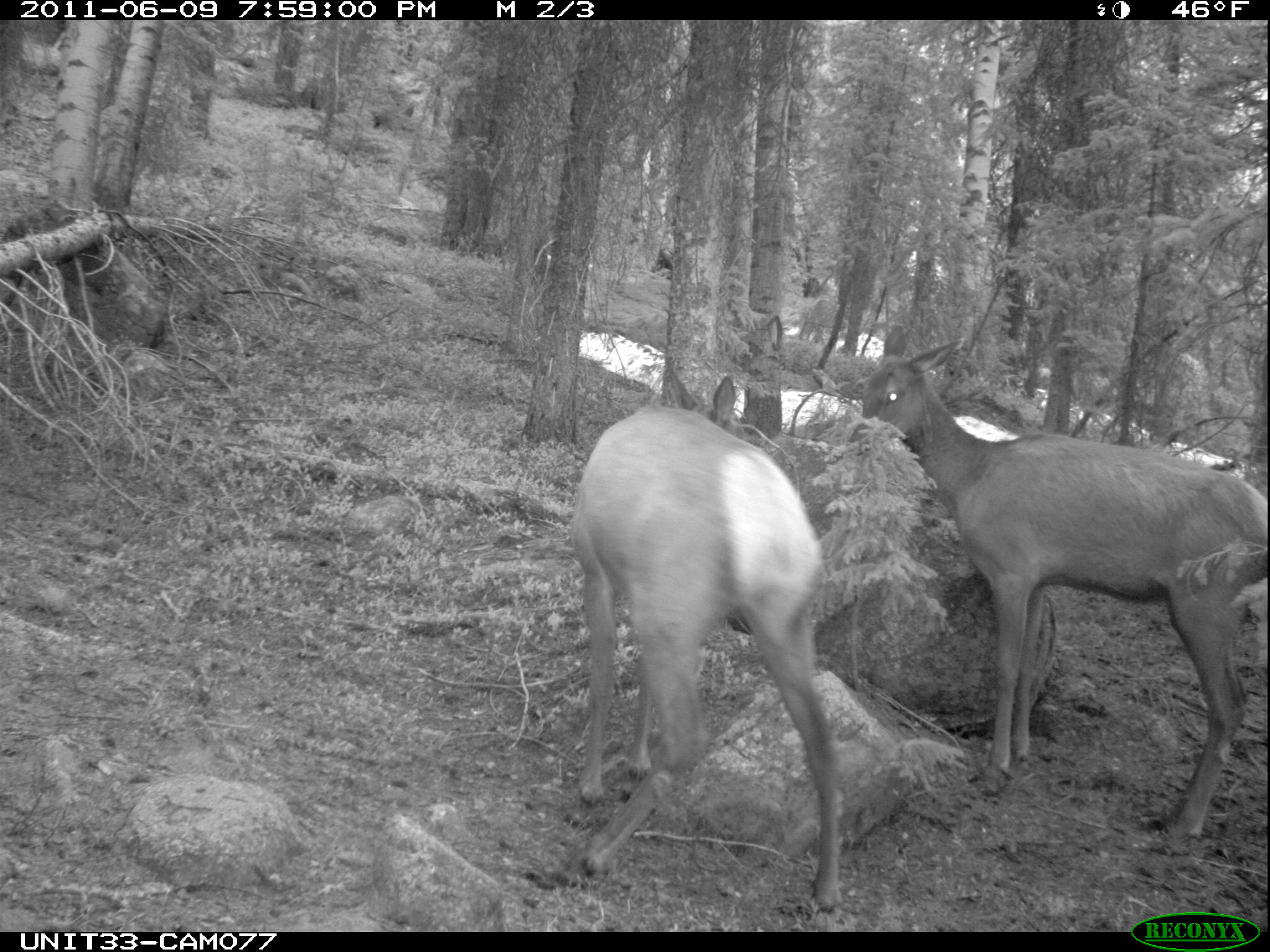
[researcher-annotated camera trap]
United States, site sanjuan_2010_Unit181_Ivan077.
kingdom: Animalia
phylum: Chordata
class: Mammalia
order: Artiodactyla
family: Cervidae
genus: Cervus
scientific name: Cervus elaphus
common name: red deer